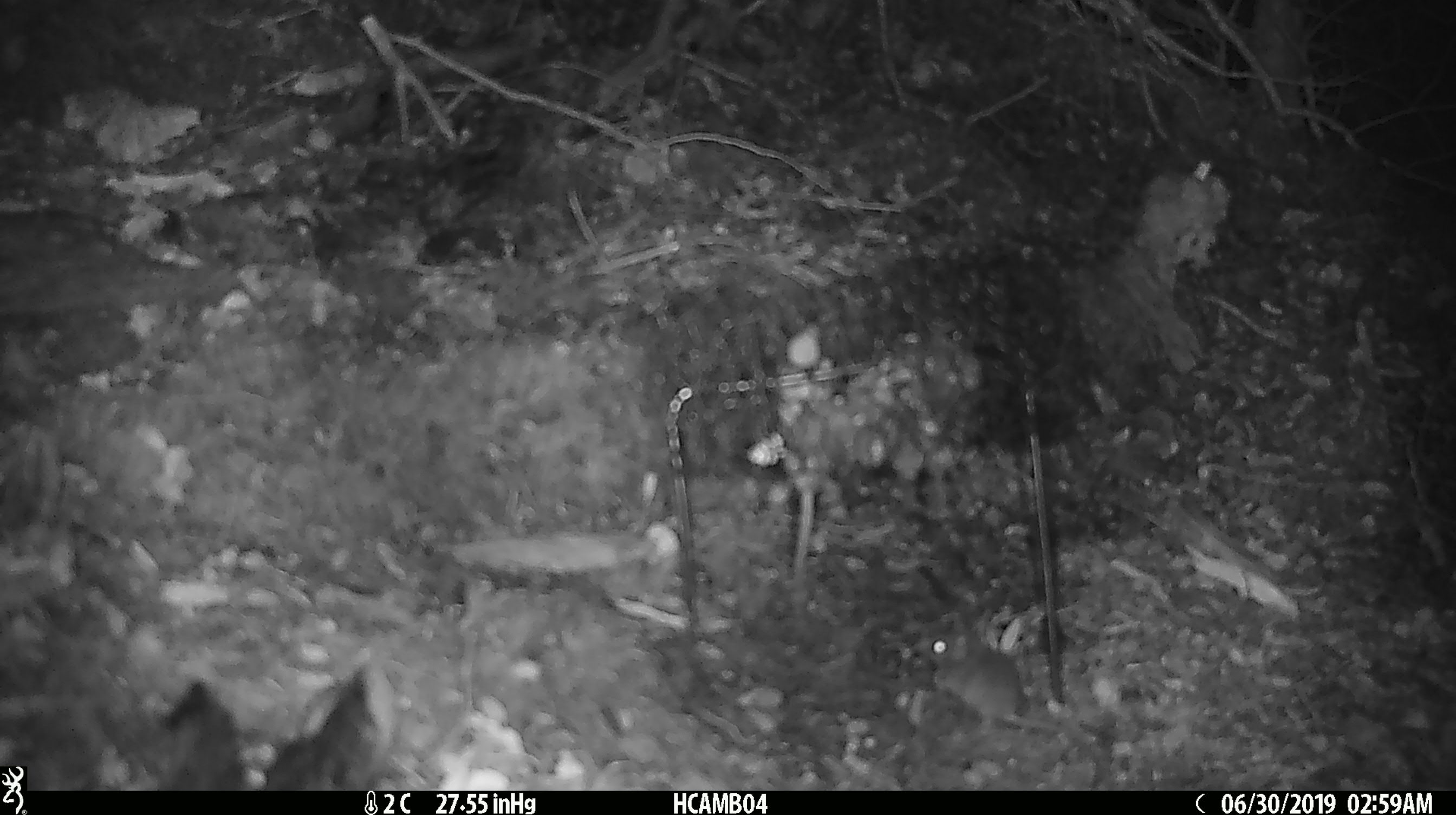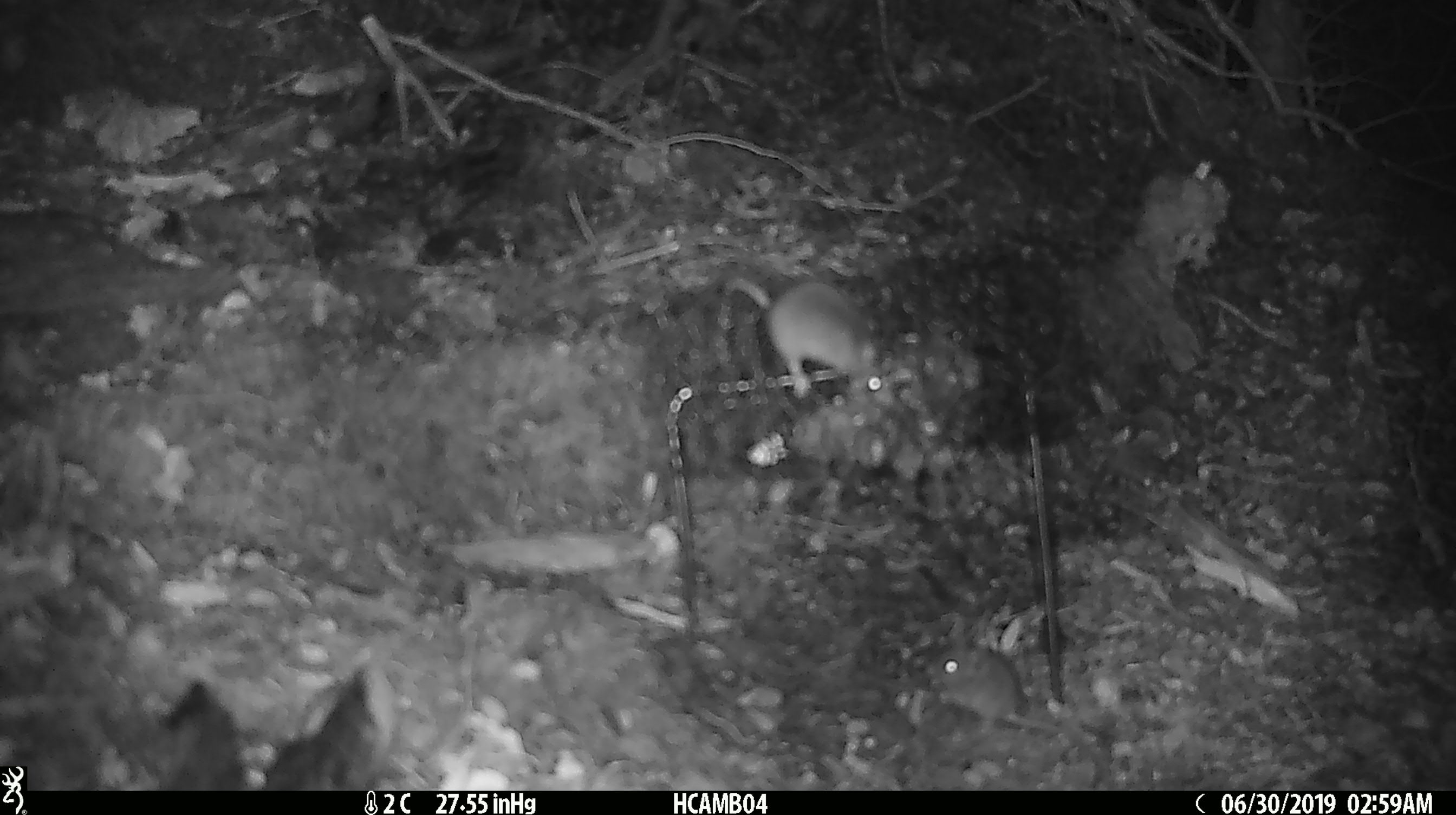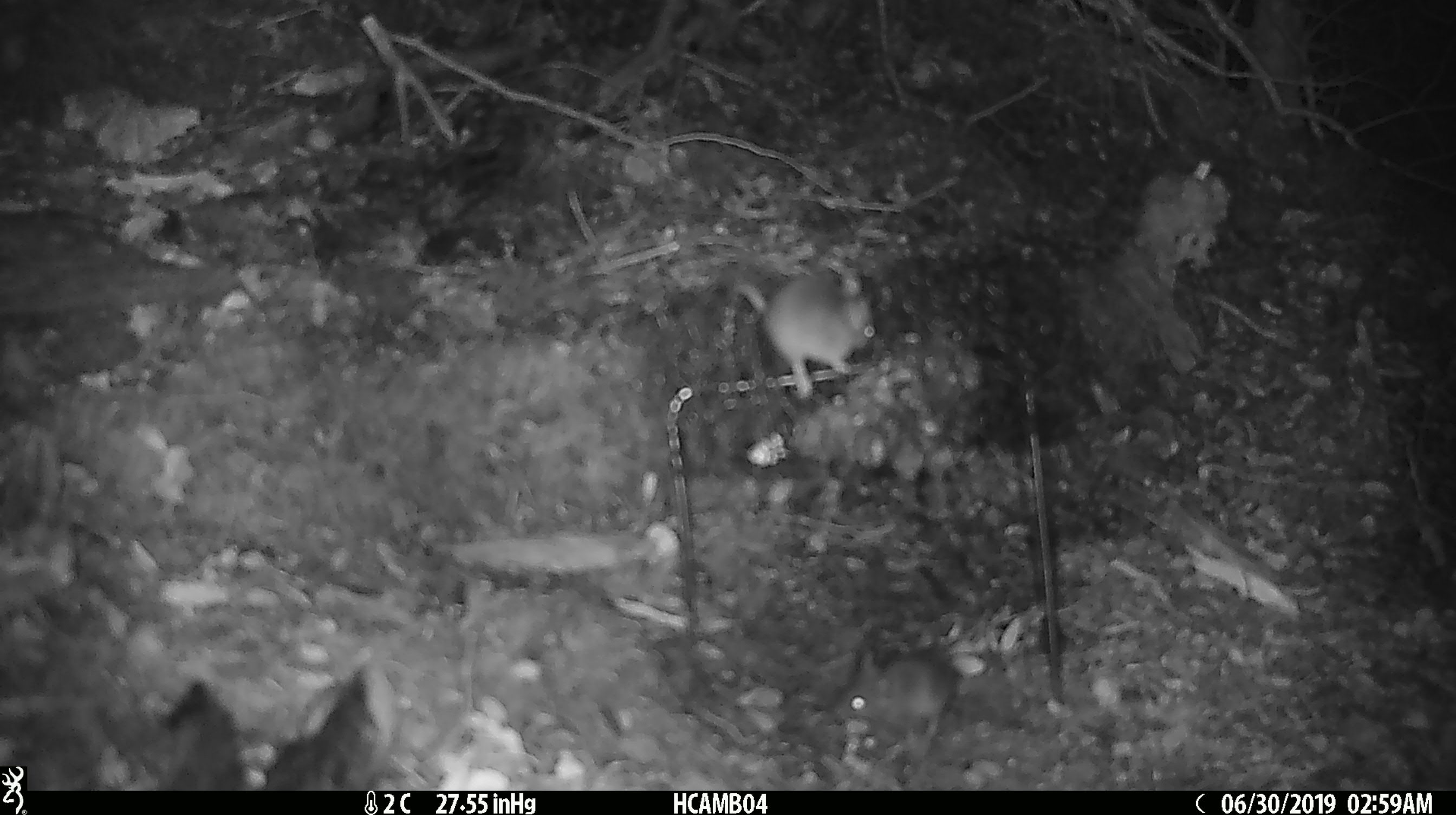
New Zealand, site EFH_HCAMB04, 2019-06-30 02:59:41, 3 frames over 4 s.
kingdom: Animalia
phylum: Chordata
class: Mammalia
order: Rodentia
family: Muridae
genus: Mus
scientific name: Mus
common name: mouse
Mouse (Mus).